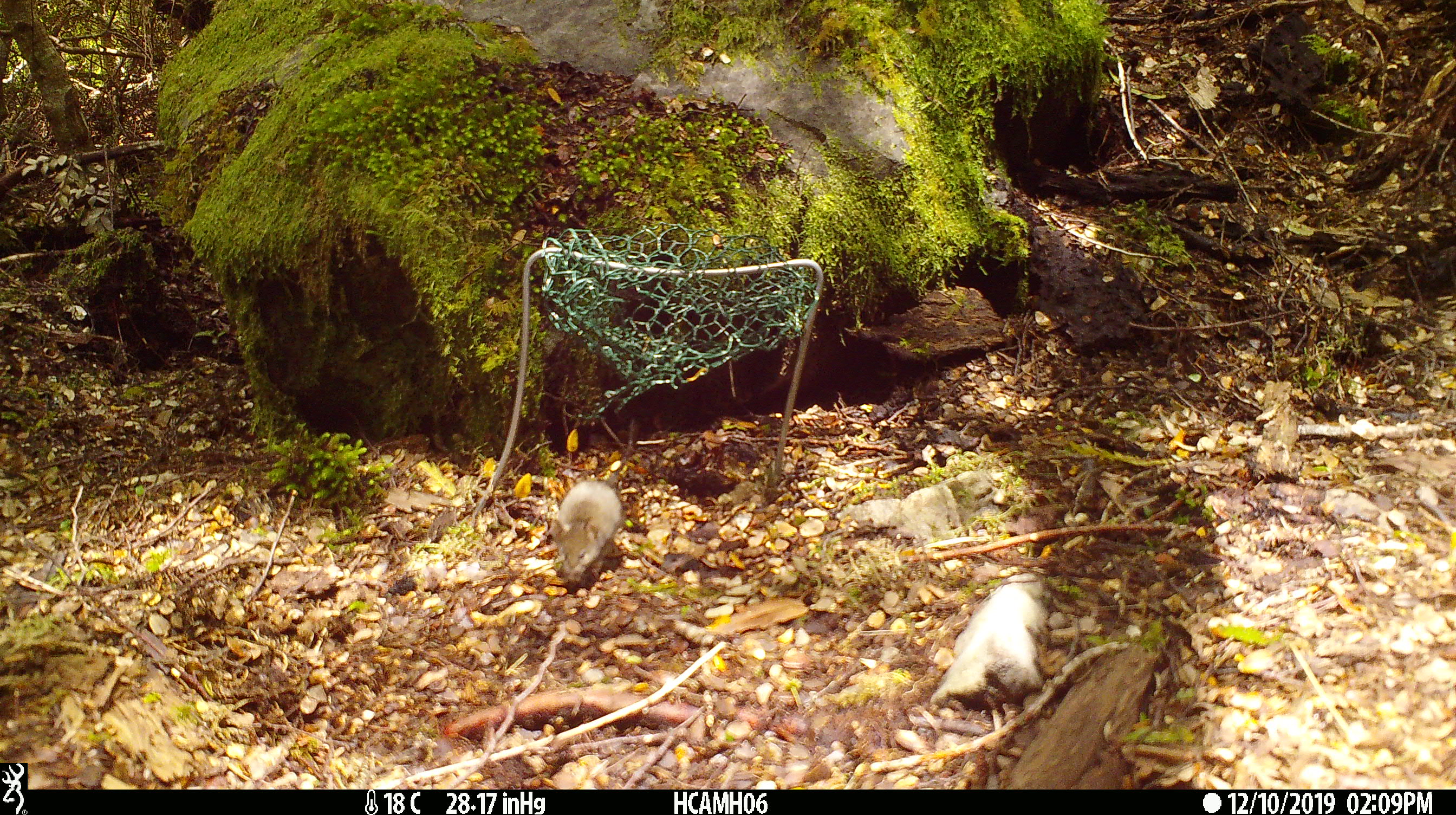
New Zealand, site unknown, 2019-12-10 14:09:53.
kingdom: Animalia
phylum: Chordata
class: Mammalia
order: Rodentia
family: Muridae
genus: Mus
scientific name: Mus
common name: mouse